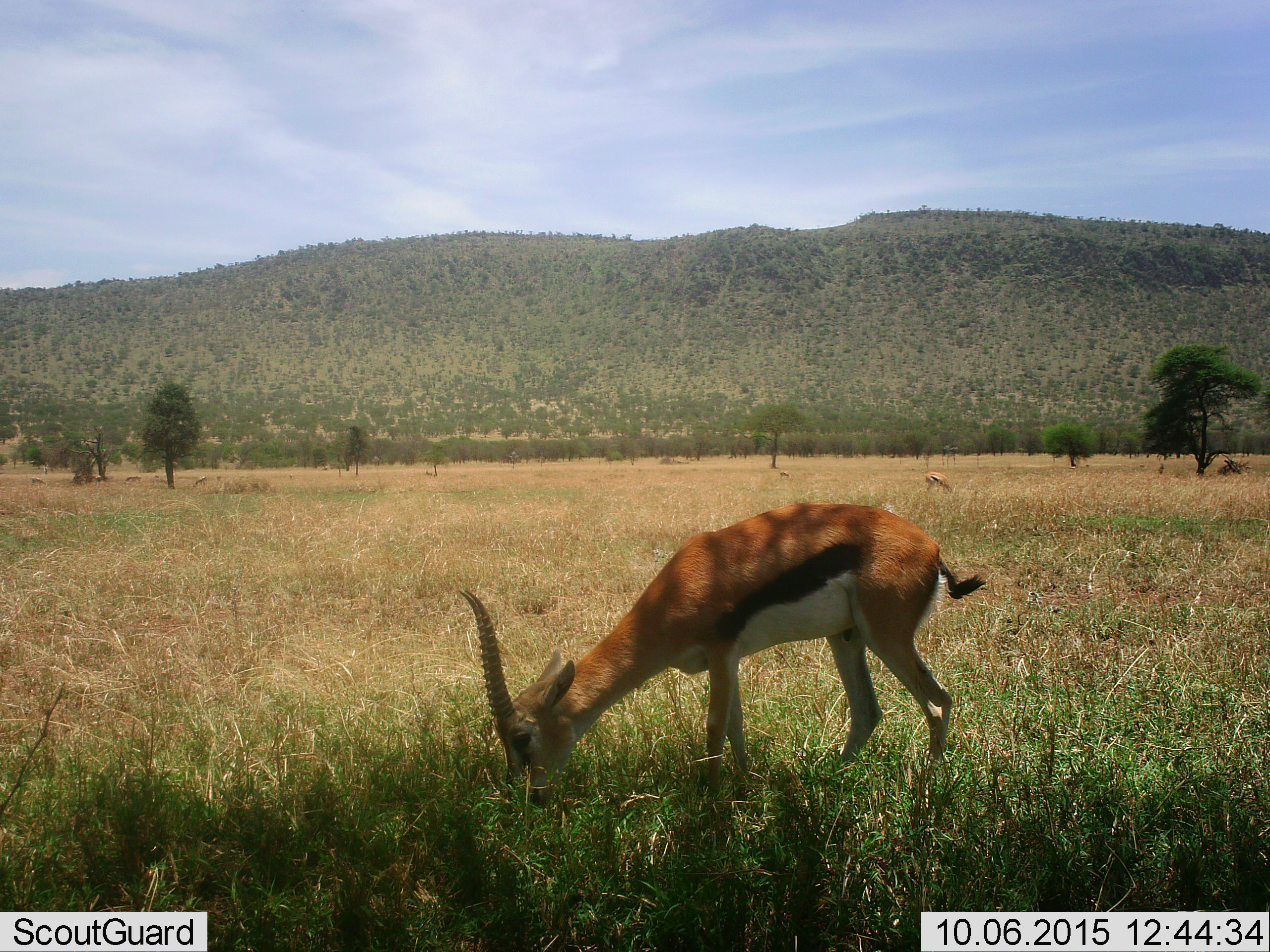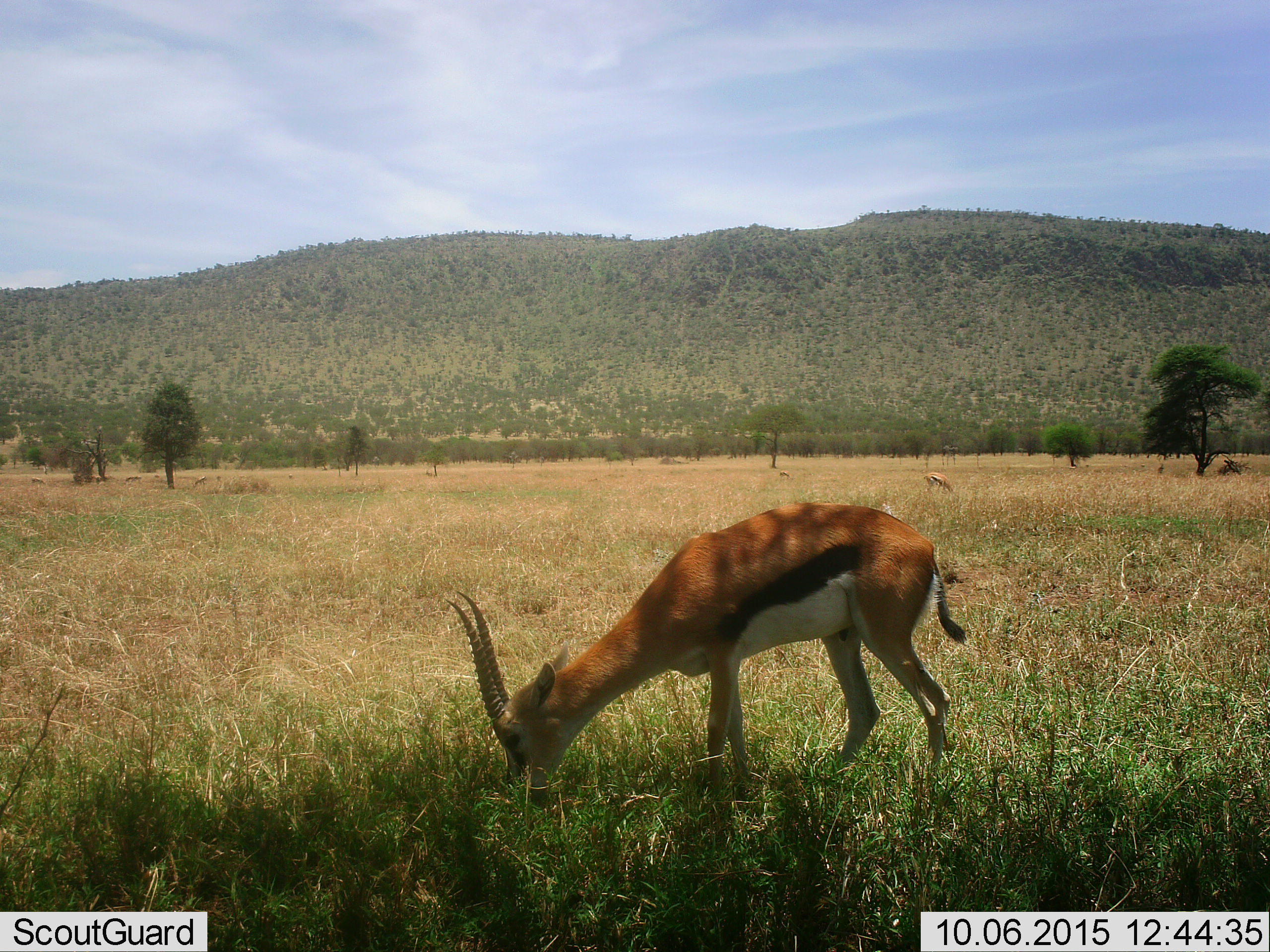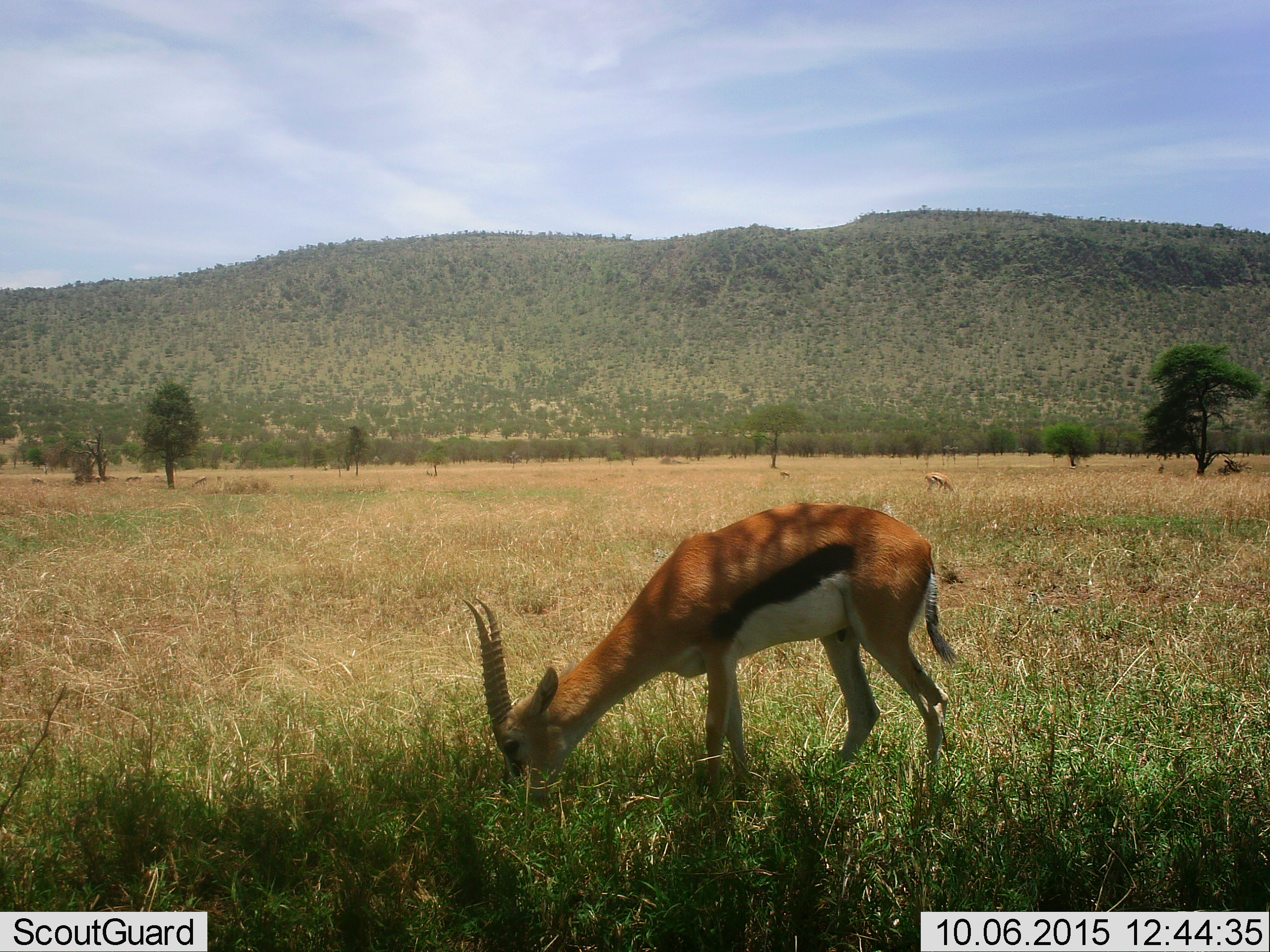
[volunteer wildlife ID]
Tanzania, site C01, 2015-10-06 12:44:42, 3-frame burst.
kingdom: Animalia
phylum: Chordata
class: Mammalia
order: Artiodactyla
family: Bovidae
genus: Eudorcas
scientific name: Eudorcas thomsonii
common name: thomson's gazelle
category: gazellethomsons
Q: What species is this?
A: Gazellethomsons (thomson's gazelle) (Eudorcas thomsonii).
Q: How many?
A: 6.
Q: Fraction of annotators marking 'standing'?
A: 31%.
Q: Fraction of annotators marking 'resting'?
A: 6%.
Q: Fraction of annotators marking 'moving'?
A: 6%.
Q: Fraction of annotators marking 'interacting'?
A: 6%.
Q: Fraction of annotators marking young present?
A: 12%.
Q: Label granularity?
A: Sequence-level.